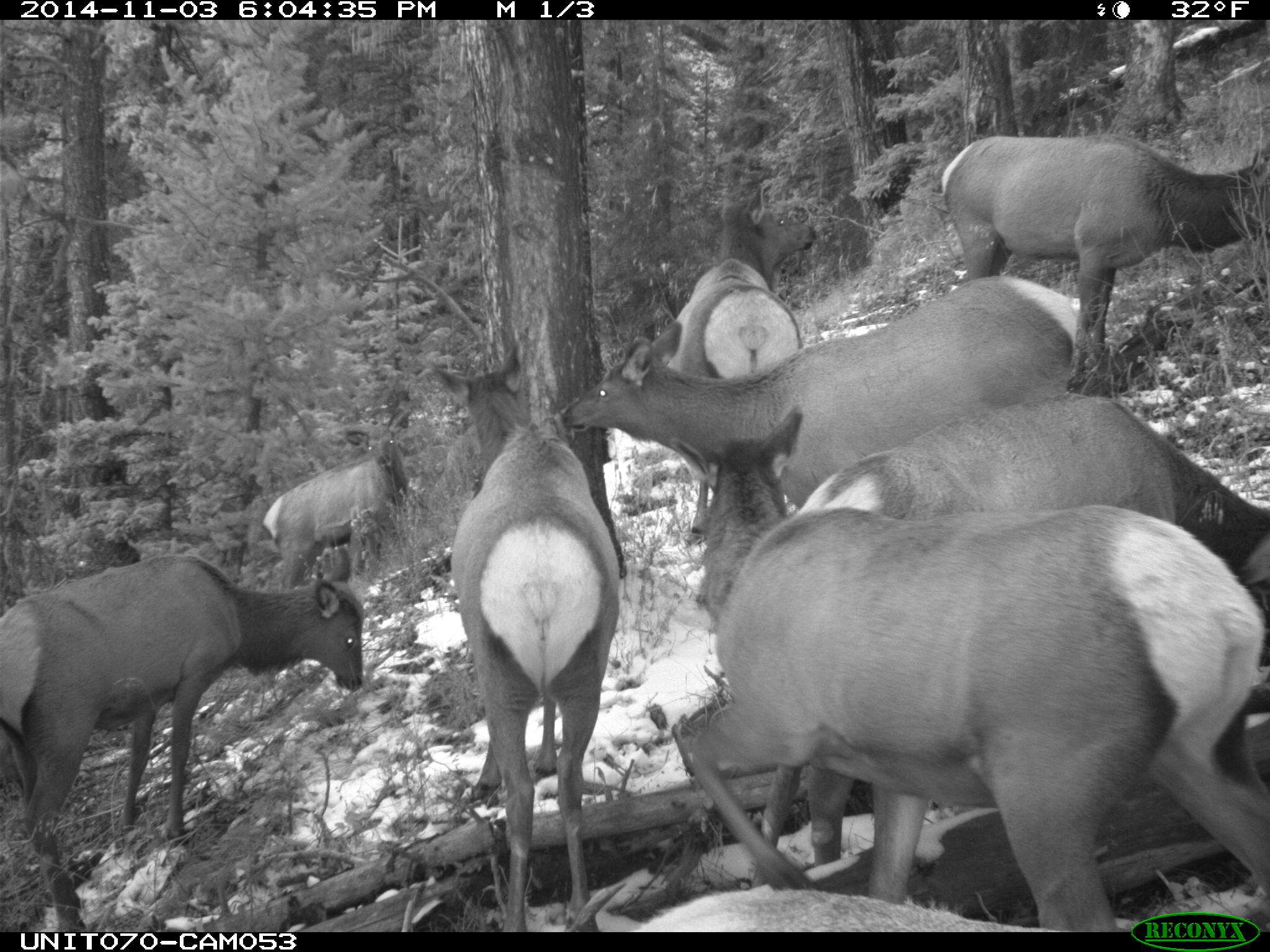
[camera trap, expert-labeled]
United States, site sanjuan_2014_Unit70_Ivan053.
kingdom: Animalia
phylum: Chordata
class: Mammalia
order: Artiodactyla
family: Cervidae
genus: Cervus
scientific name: Cervus elaphus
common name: red deer